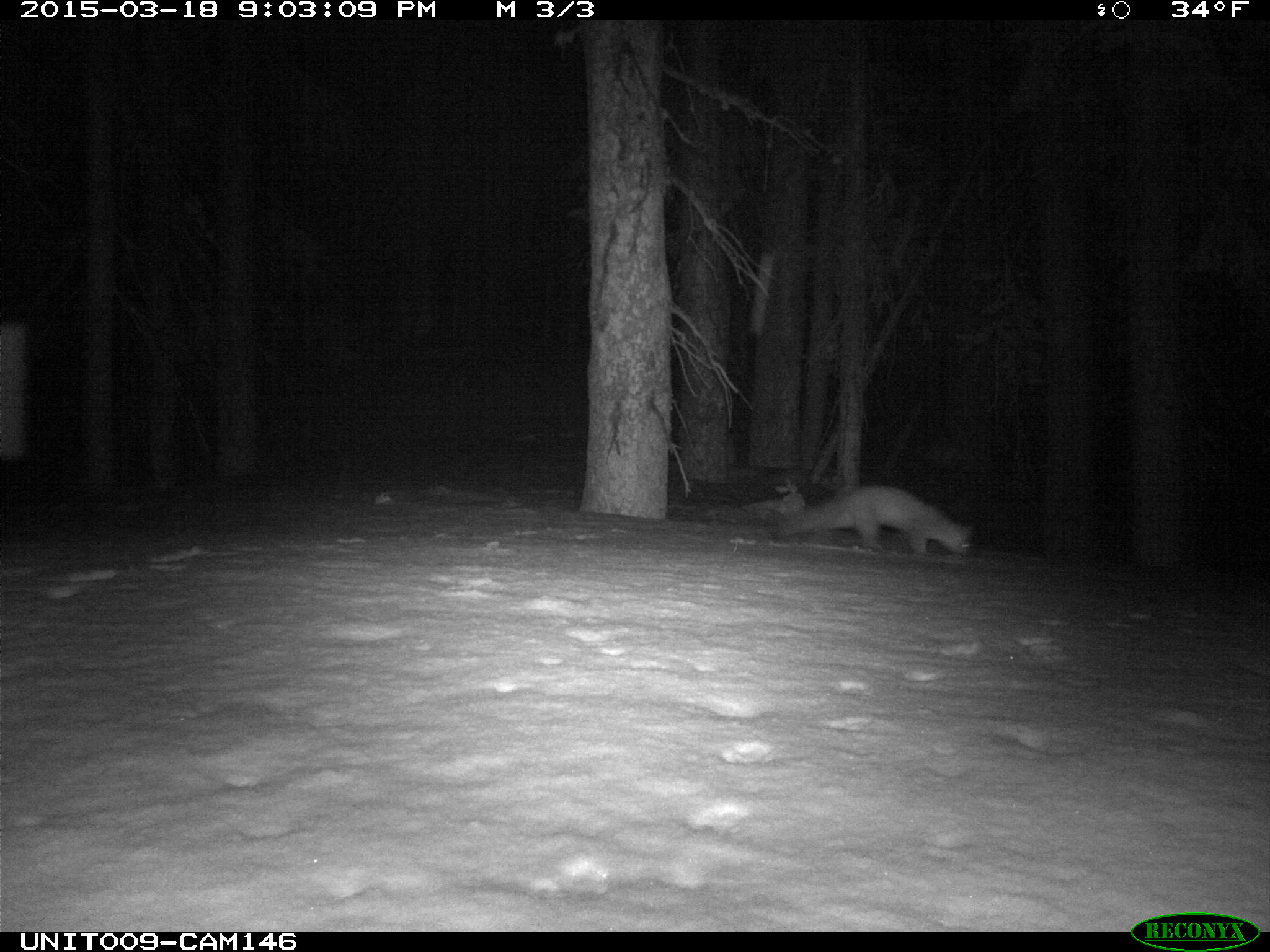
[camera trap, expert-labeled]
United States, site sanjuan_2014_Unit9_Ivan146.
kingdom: Animalia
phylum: Chordata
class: Mammalia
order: Carnivora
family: Mustelidae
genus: Martes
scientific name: Martes americana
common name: american marten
Martes americana (american marten).